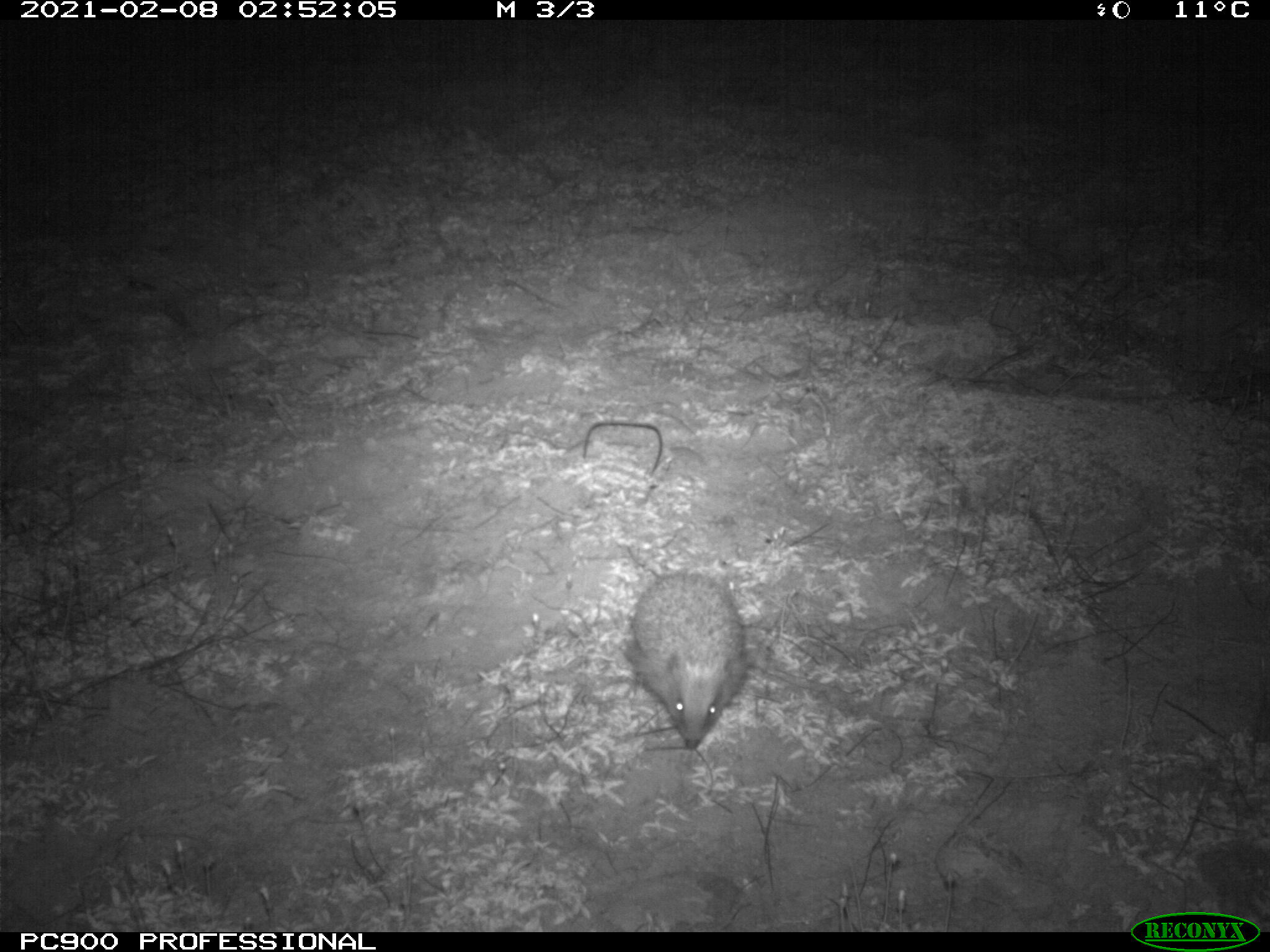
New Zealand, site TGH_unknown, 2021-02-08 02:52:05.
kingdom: Animalia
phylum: Chordata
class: Mammalia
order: Eulipotyphla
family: Erinaceidae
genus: Erinaceus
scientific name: Erinaceus europaeus europaeus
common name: european hedgehog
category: hedgehog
Hedgehog (european hedgehog) (Erinaceus europaeus europaeus).